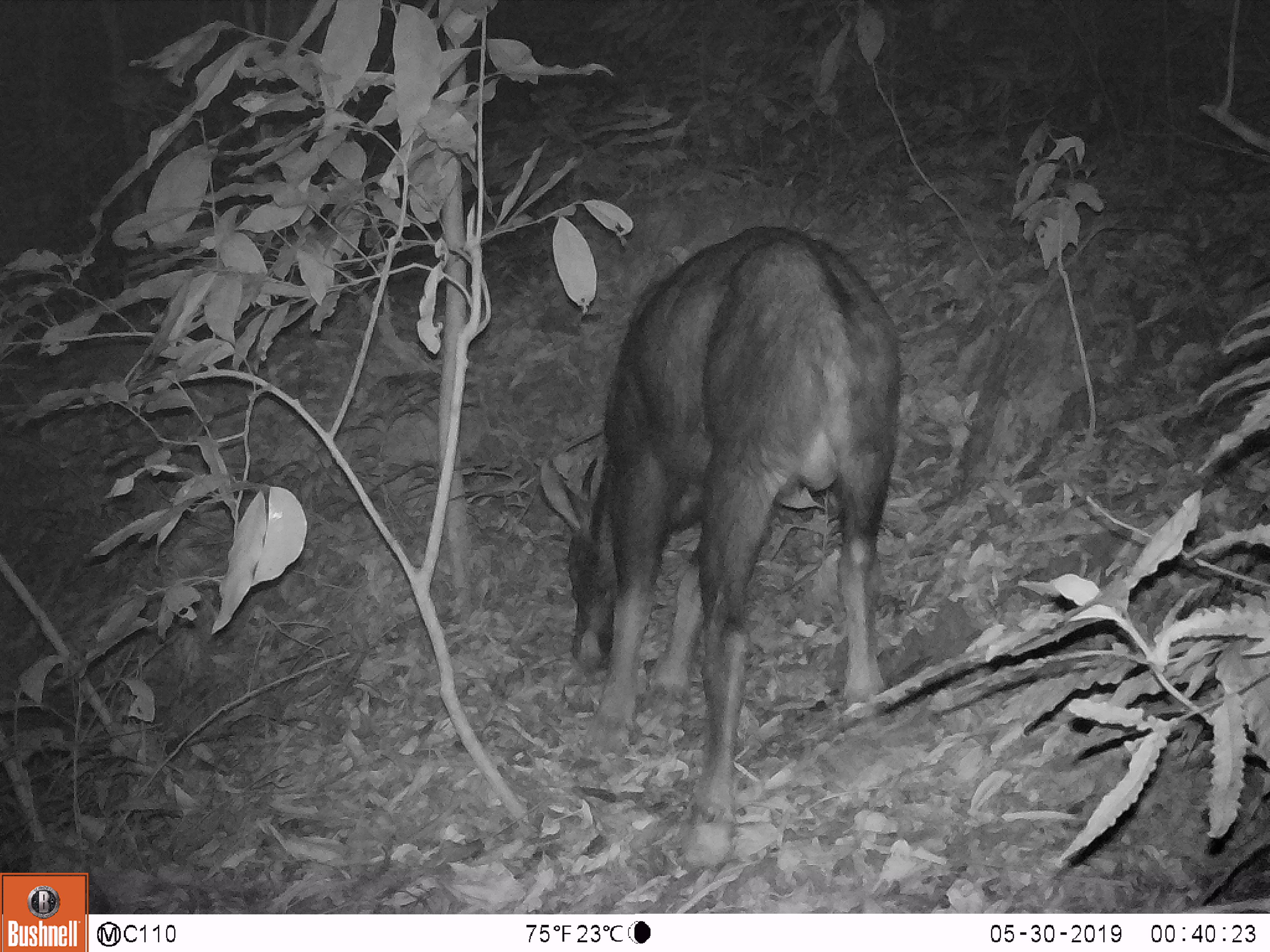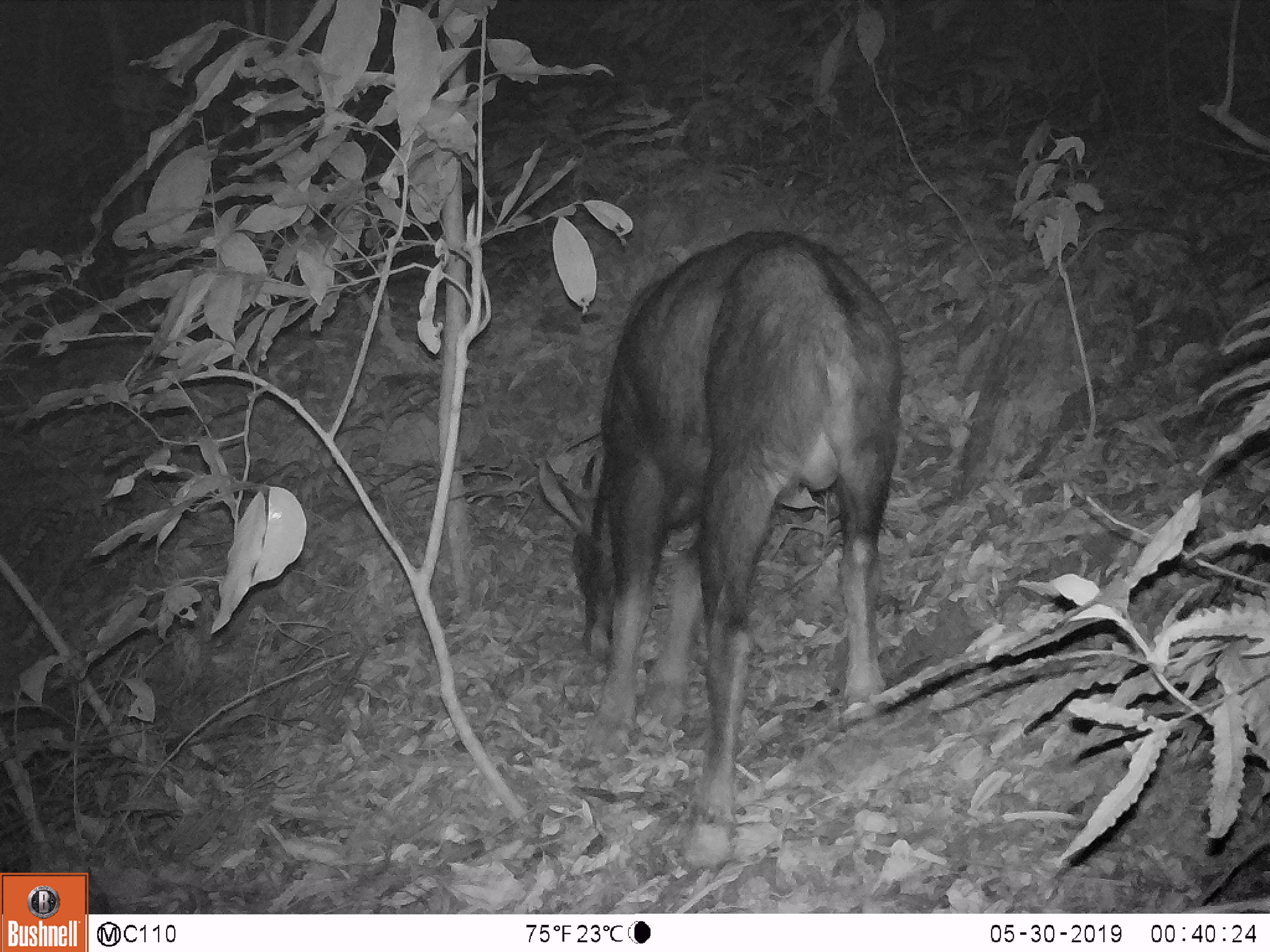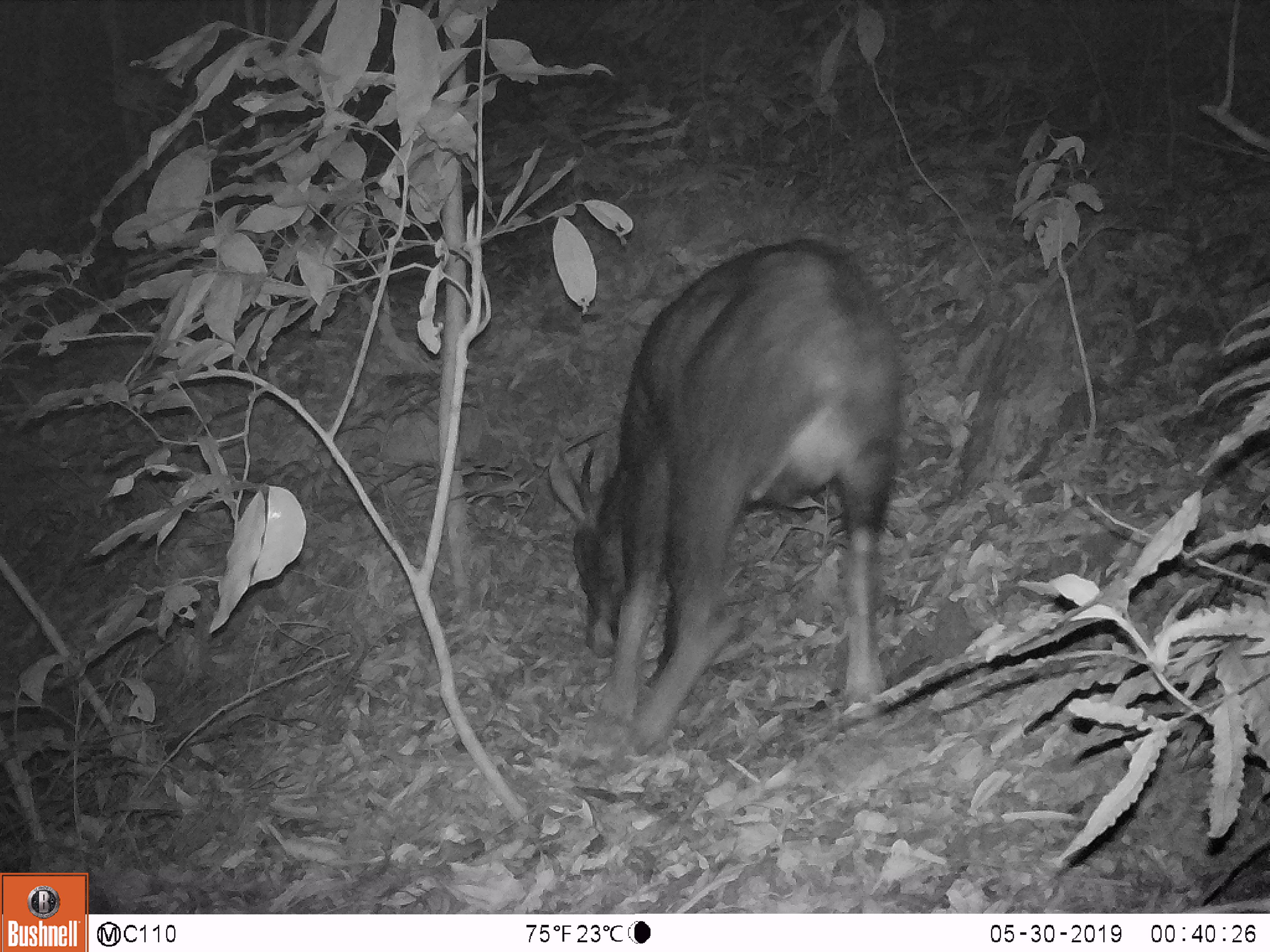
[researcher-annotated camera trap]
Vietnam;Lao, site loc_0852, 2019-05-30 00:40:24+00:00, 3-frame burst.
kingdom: Animalia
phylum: Chordata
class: Mammalia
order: Artiodactyla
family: Bovidae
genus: Capricornis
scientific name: Capricornis sumatraensis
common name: chinese serow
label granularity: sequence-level